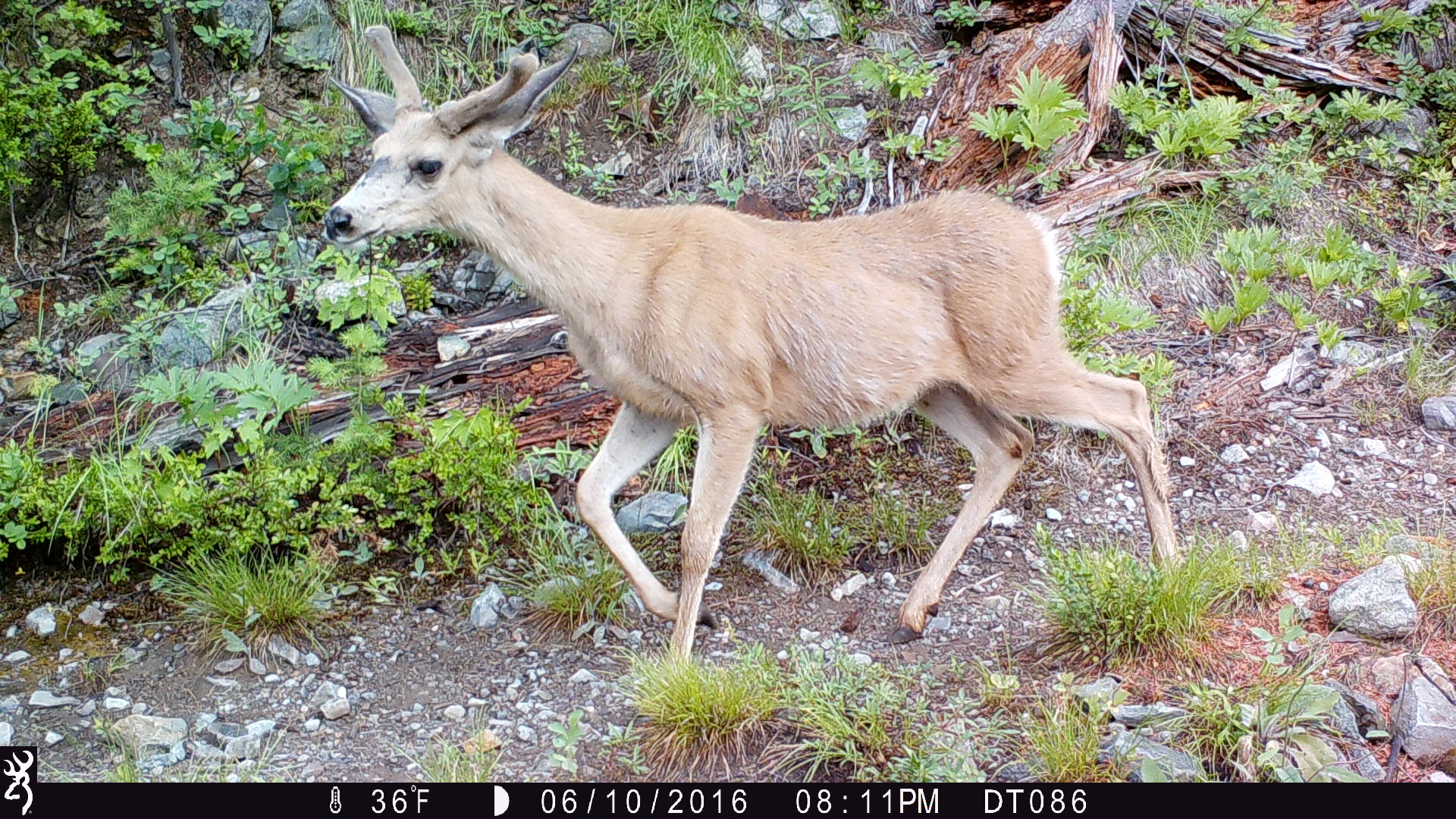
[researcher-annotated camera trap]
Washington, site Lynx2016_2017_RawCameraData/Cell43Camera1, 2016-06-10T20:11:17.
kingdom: Animalia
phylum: Chordata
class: Mammalia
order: Artiodactyla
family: Cervidae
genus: Odocoileus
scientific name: Odocoileus hemionus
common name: mule deer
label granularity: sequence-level